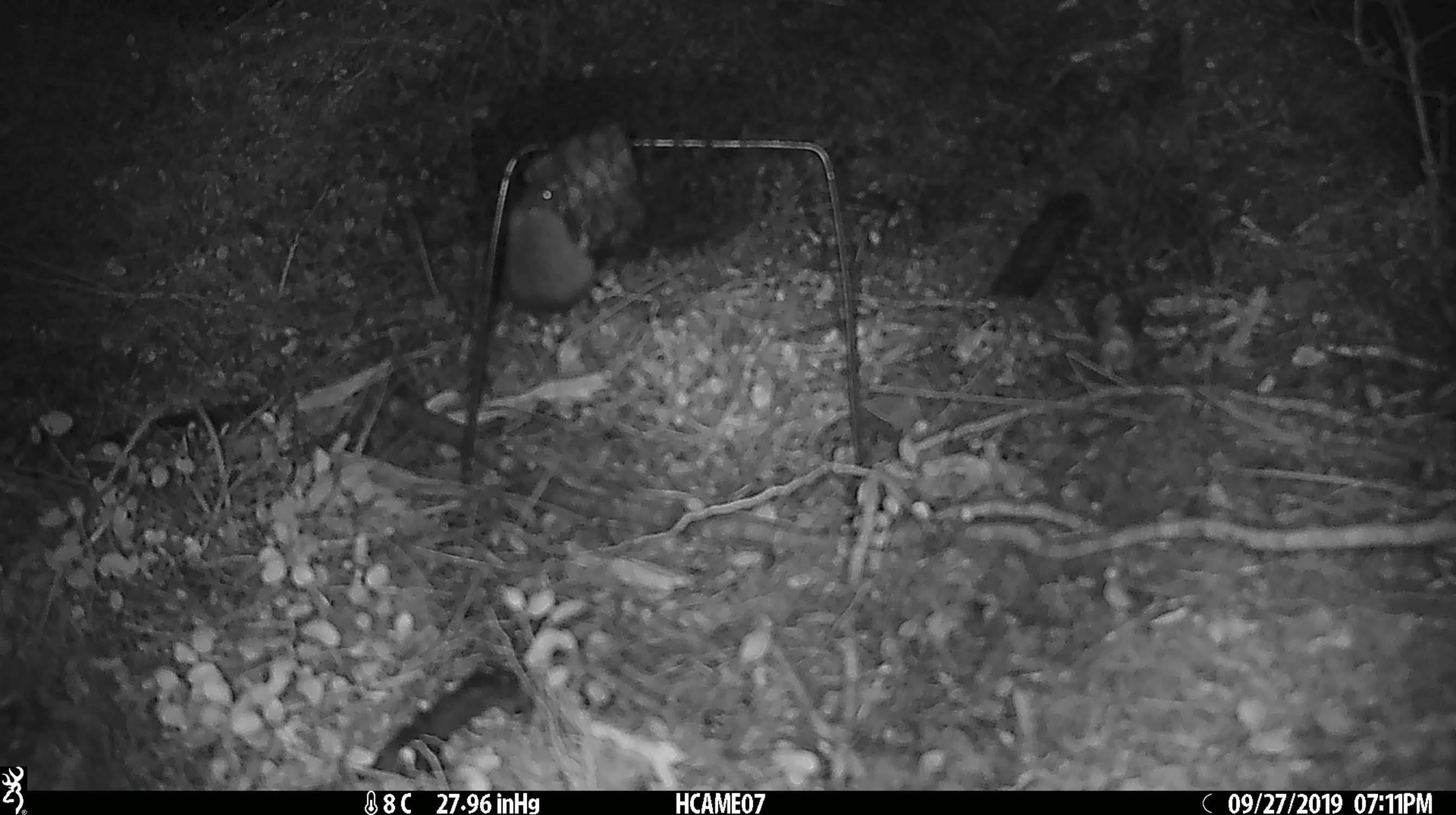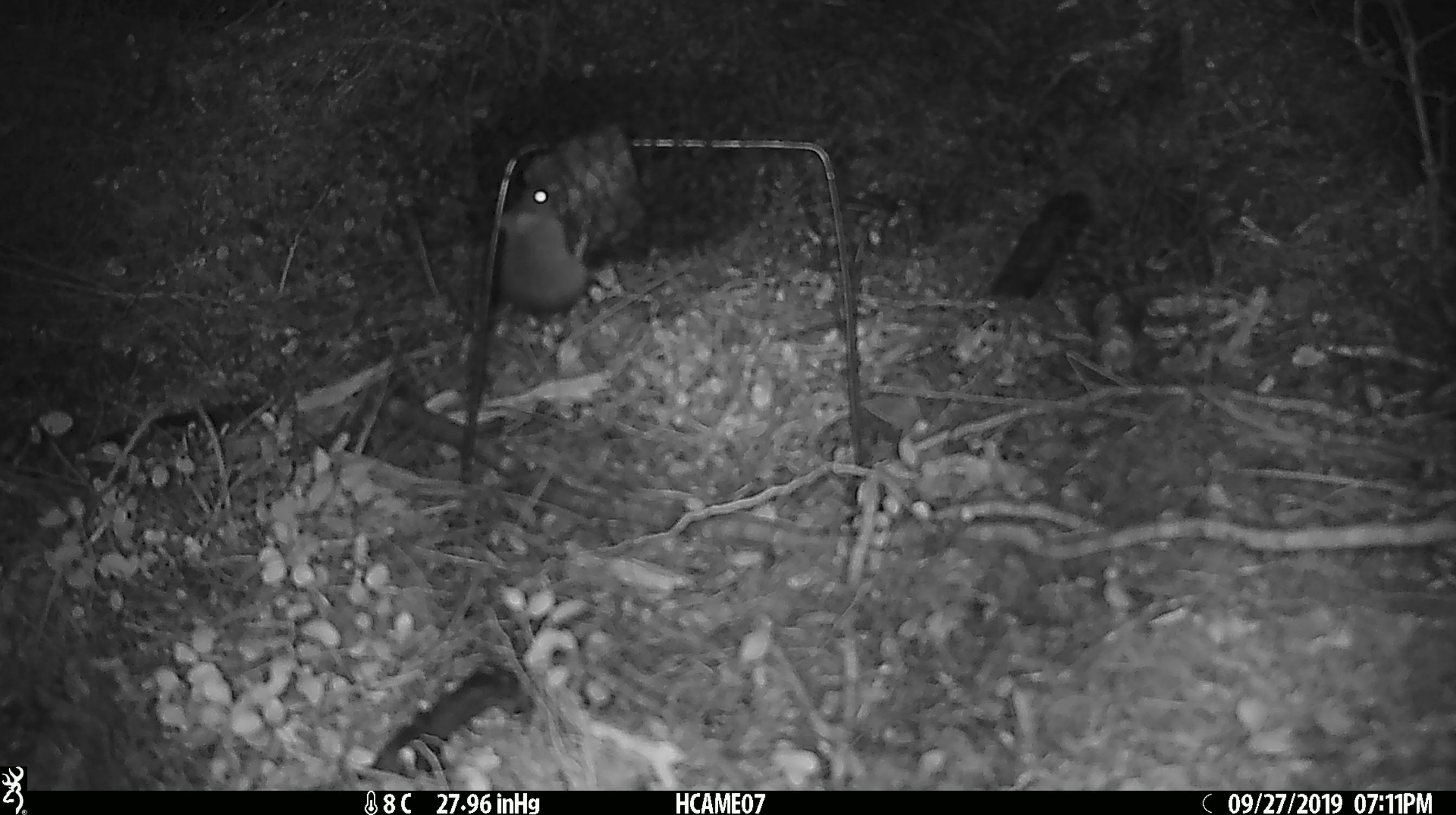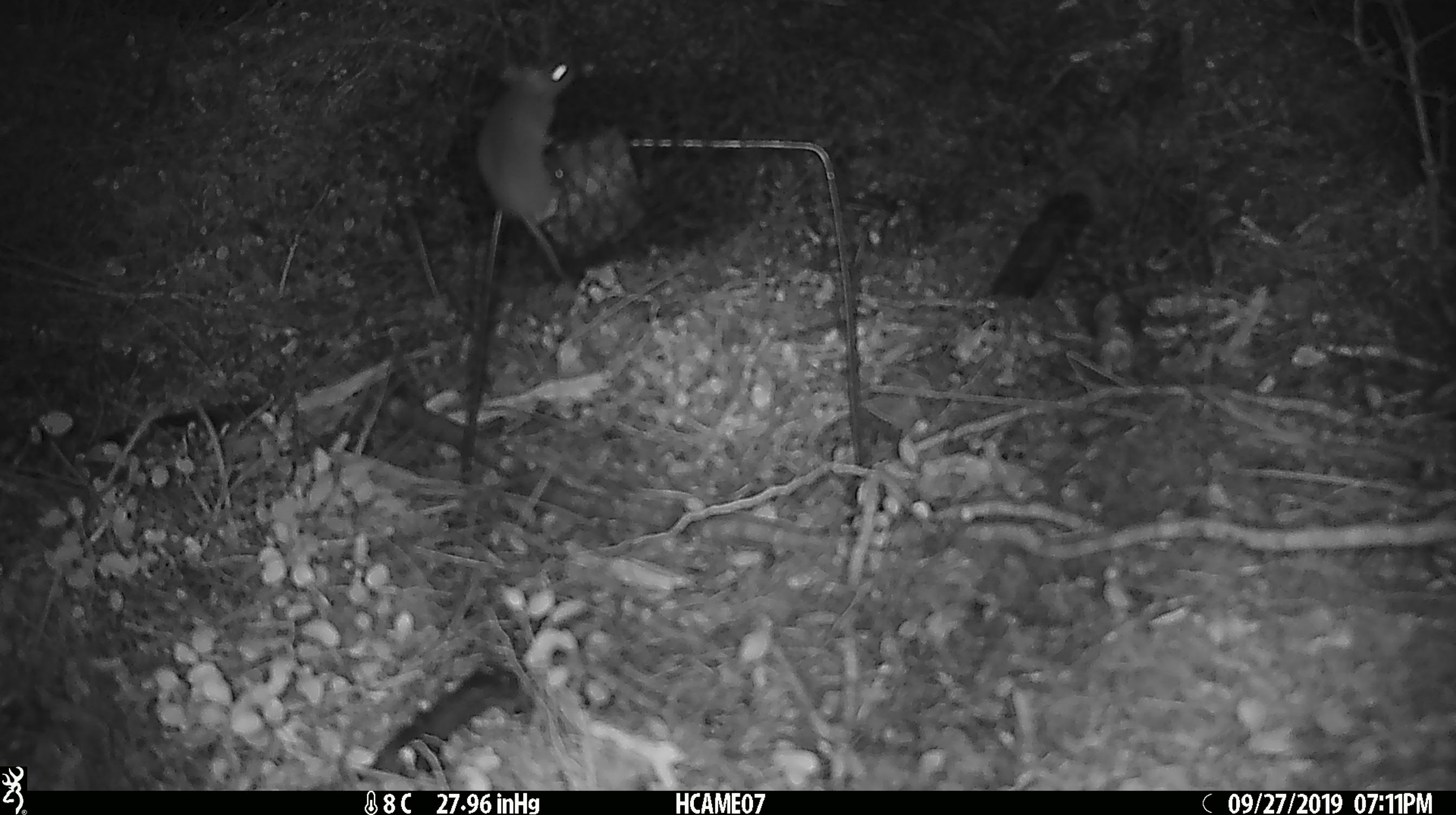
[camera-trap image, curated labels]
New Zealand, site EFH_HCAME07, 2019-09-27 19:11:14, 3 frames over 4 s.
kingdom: Animalia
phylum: Chordata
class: Mammalia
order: Rodentia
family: Muridae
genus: Mus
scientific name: Mus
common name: mouse